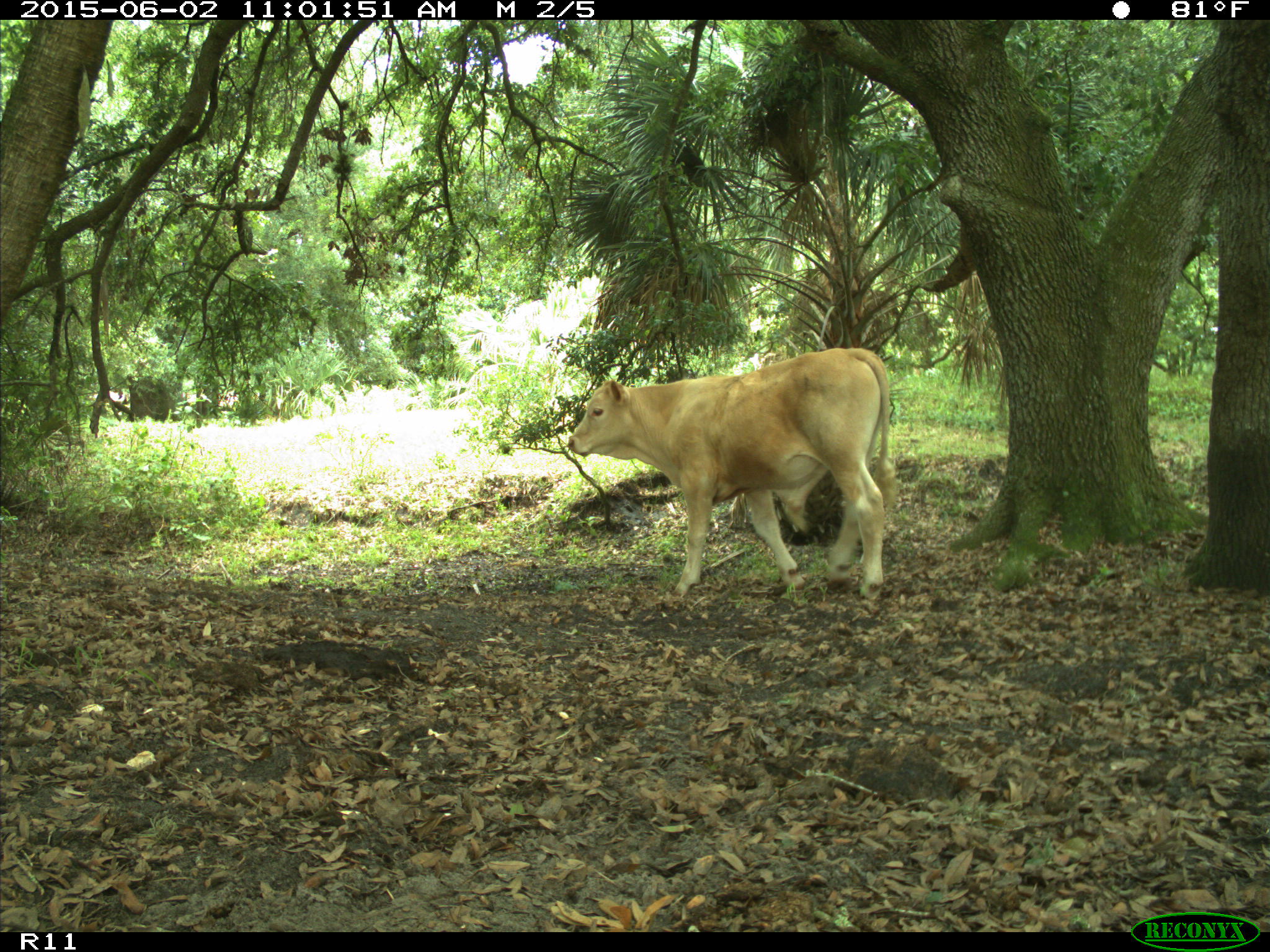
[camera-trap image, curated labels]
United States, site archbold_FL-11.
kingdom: Animalia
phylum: Chordata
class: Mammalia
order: Artiodactyla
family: Bovidae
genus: Bos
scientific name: Bos taurus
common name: domestic cow